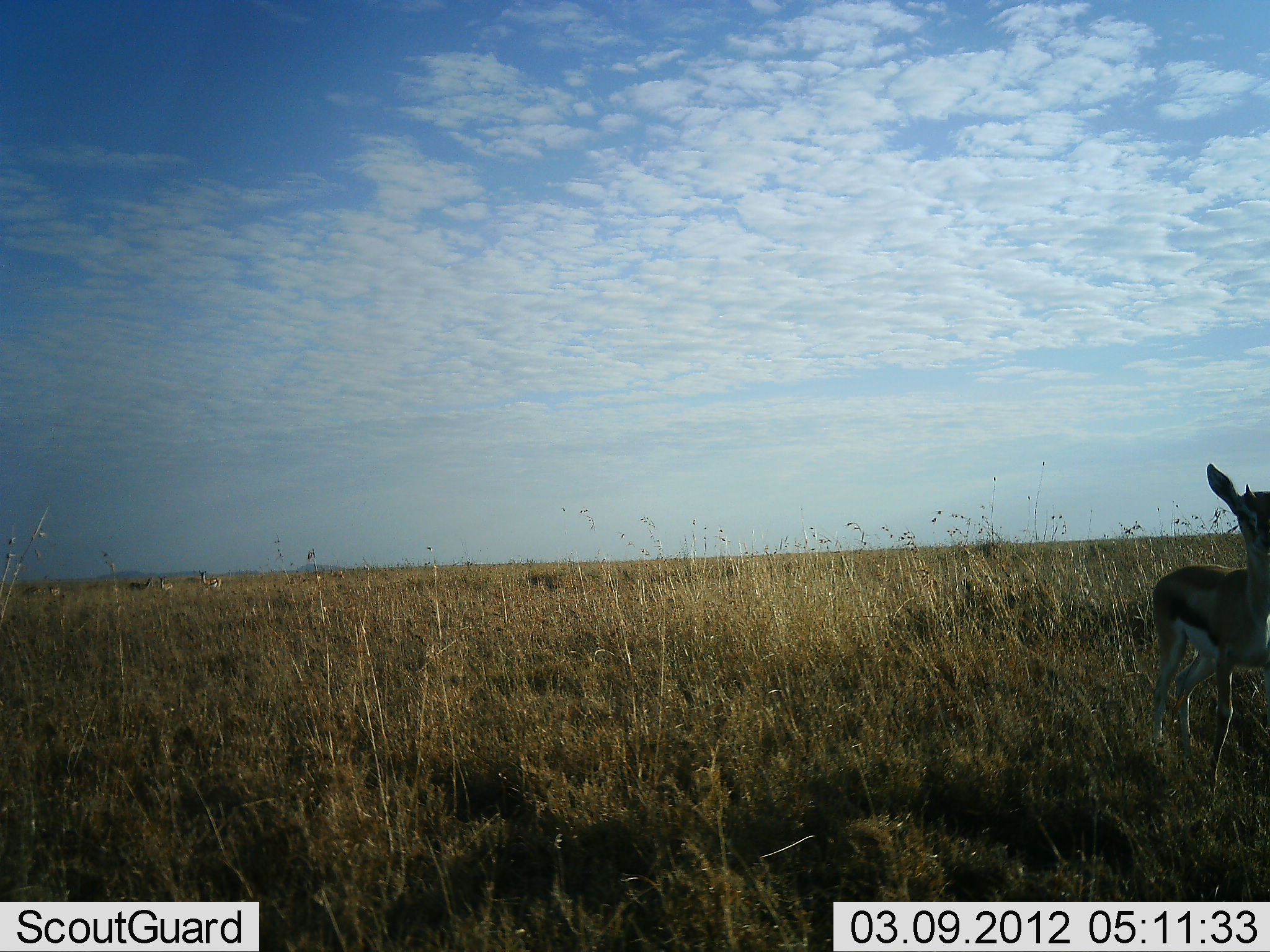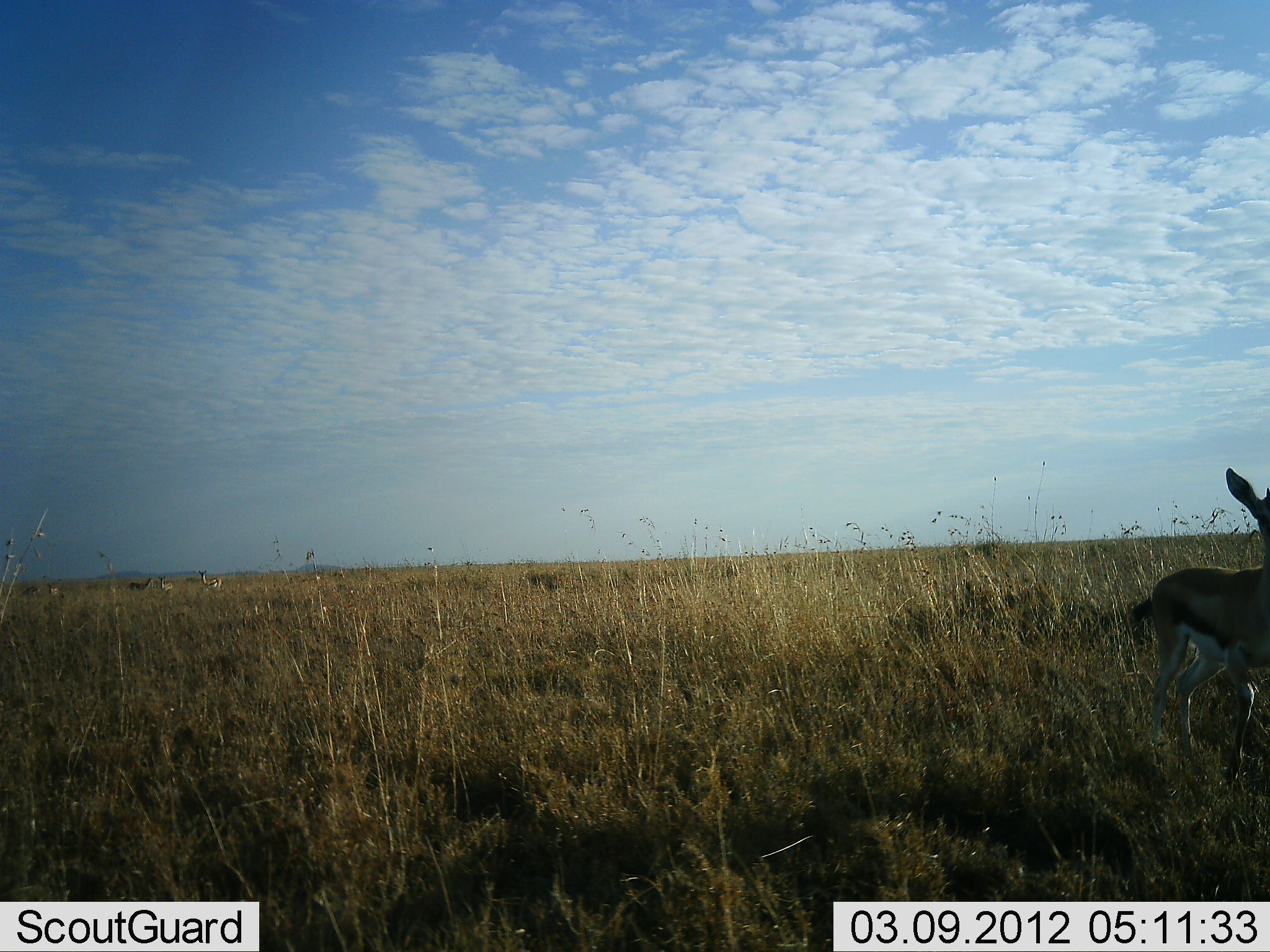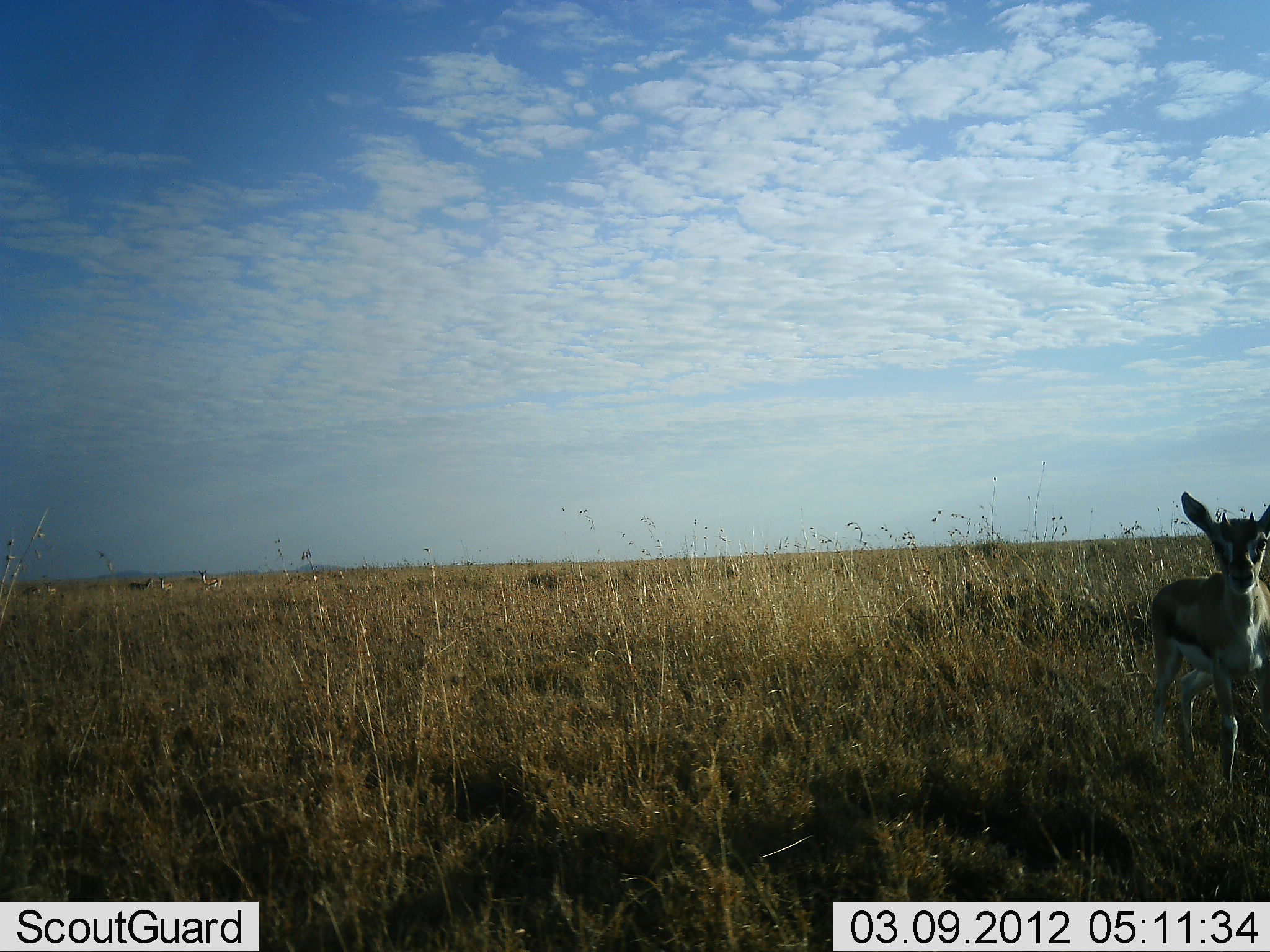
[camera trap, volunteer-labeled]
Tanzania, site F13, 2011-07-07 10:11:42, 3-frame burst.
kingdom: Animalia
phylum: Chordata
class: Mammalia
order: Artiodactyla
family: Bovidae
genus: Eudorcas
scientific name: Eudorcas thomsonii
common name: thomson's gazelle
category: gazellethomsons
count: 1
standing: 60%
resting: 0%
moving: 50%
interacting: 0%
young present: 40%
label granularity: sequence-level